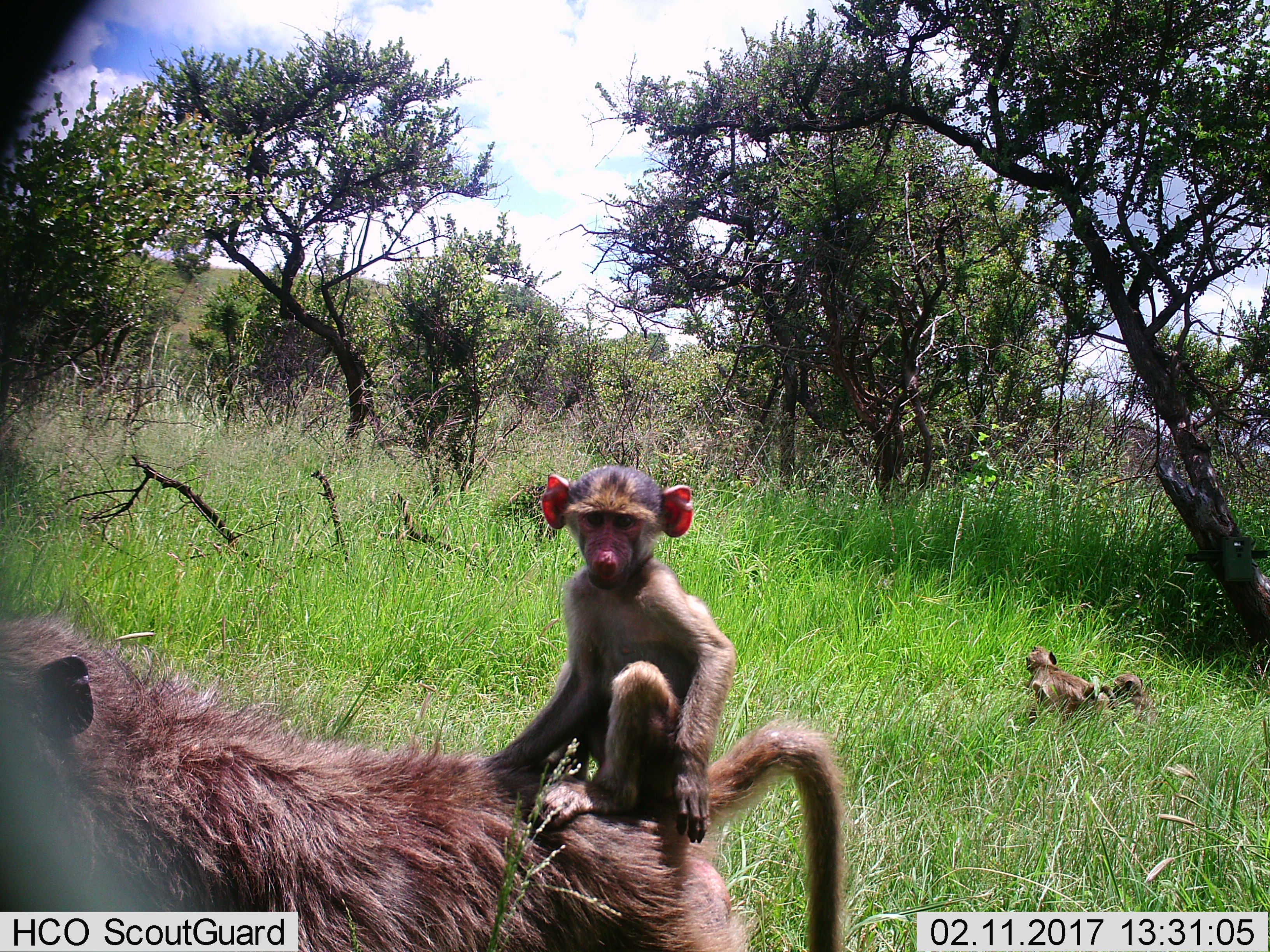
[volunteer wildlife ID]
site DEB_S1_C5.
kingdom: Animalia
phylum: Chordata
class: Mammalia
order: Primates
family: Cercopithecidae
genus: Papio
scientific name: Papio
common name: baboon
Baboon (Papio), count 3. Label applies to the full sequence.